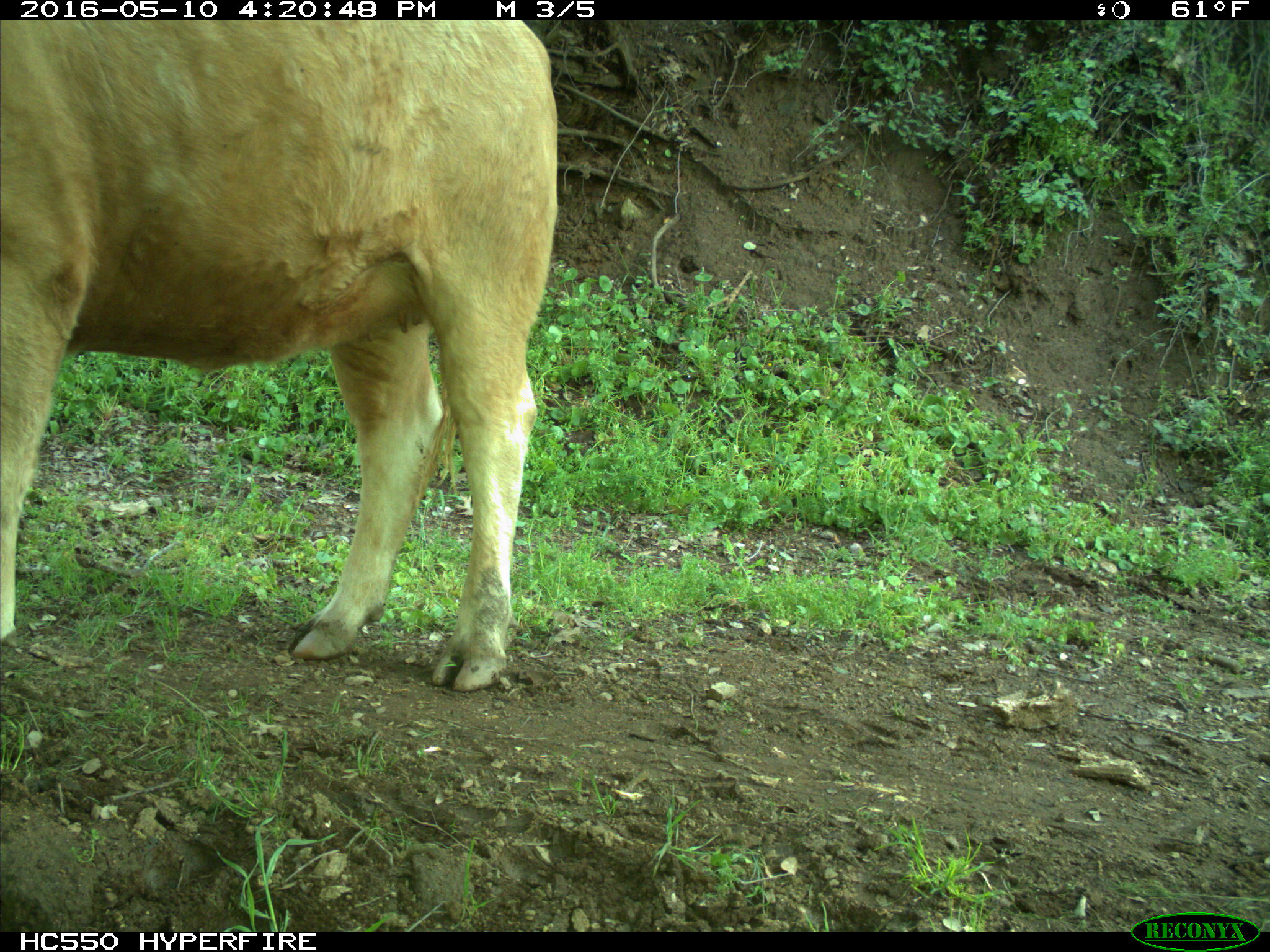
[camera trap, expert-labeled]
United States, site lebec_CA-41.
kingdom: Animalia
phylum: Chordata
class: Mammalia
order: Artiodactyla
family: Bovidae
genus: Bos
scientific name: Bos taurus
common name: domestic cow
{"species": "Bos taurus (domestic cow)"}